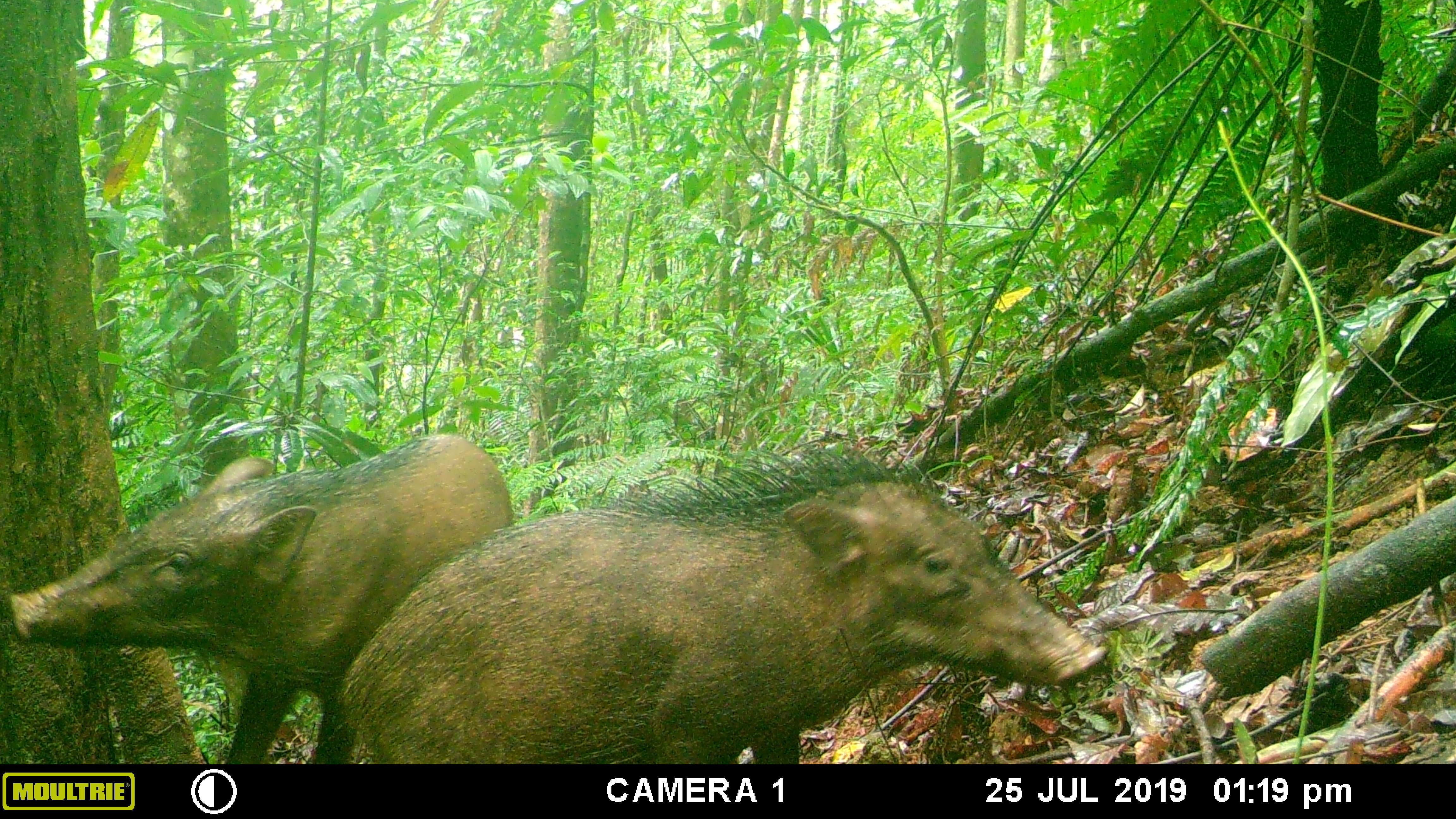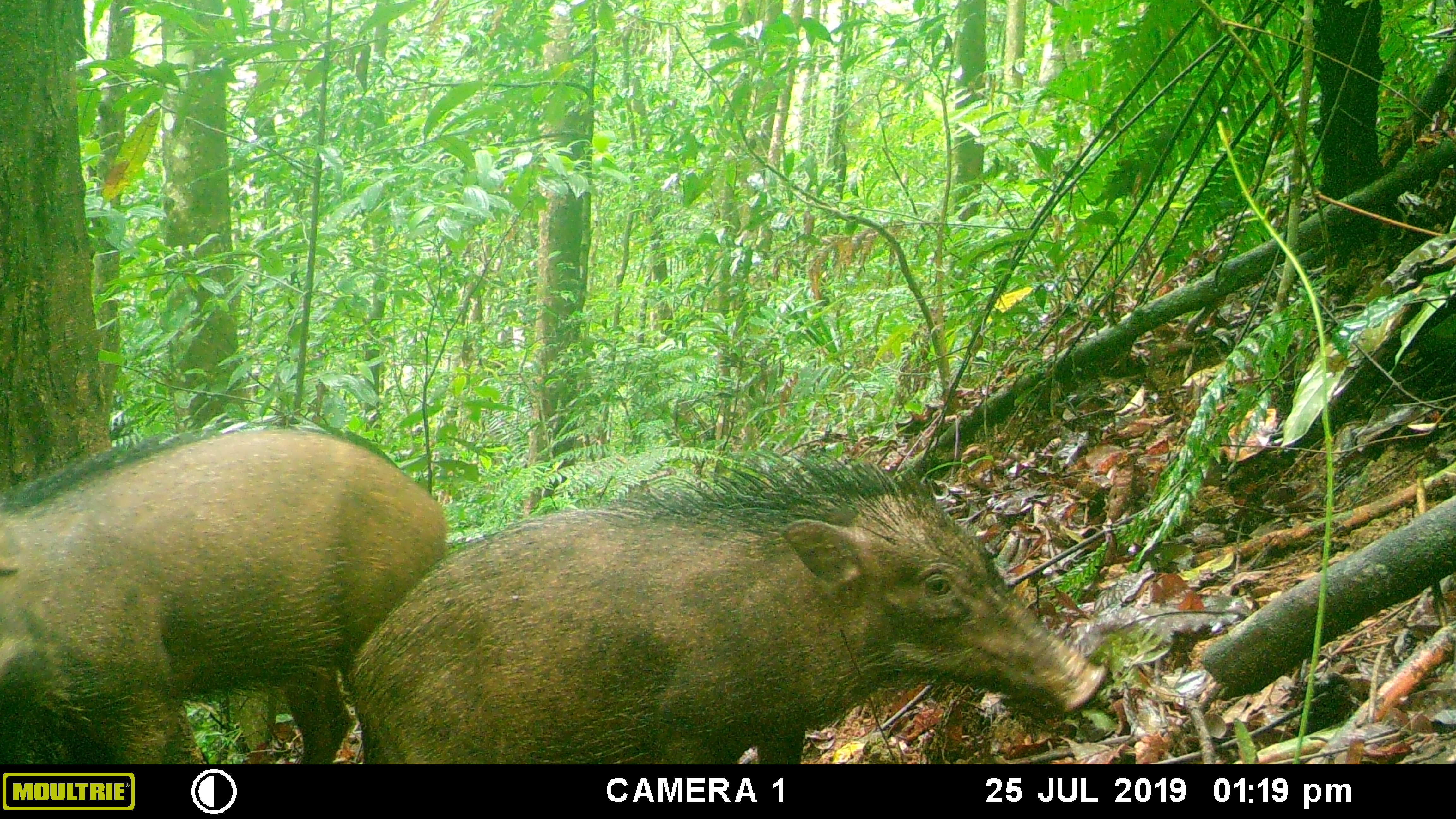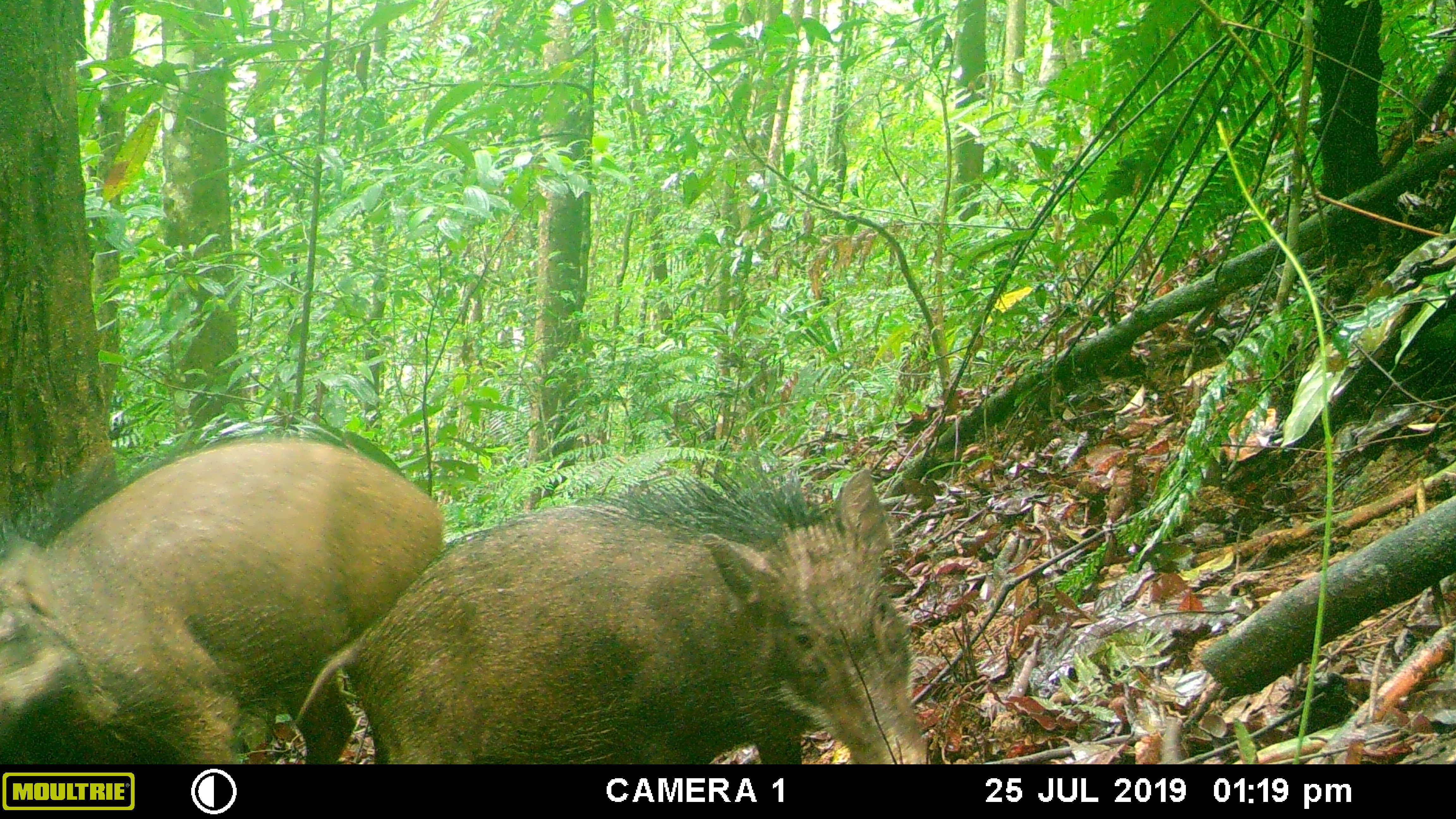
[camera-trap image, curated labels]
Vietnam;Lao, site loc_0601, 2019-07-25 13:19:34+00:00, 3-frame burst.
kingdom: Animalia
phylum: Chordata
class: Mammalia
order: Artiodactyla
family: Suidae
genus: Sus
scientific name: Sus scrofa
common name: eurasian wild pig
Eurasian wild pig (Sus scrofa). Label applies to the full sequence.